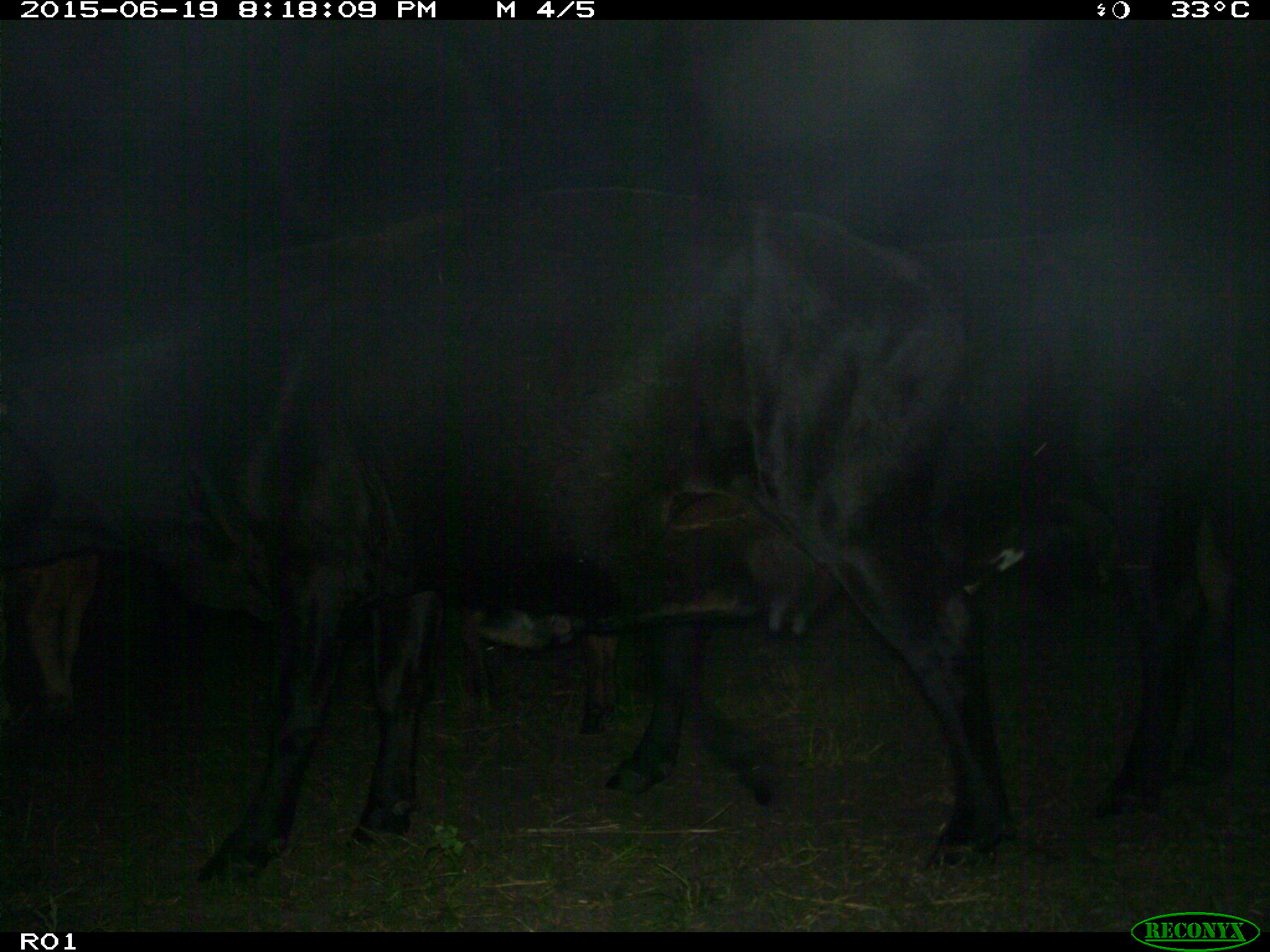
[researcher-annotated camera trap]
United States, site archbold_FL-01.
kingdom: Animalia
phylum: Chordata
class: Mammalia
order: Artiodactyla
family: Bovidae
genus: Bos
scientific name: Bos taurus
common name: domestic cow